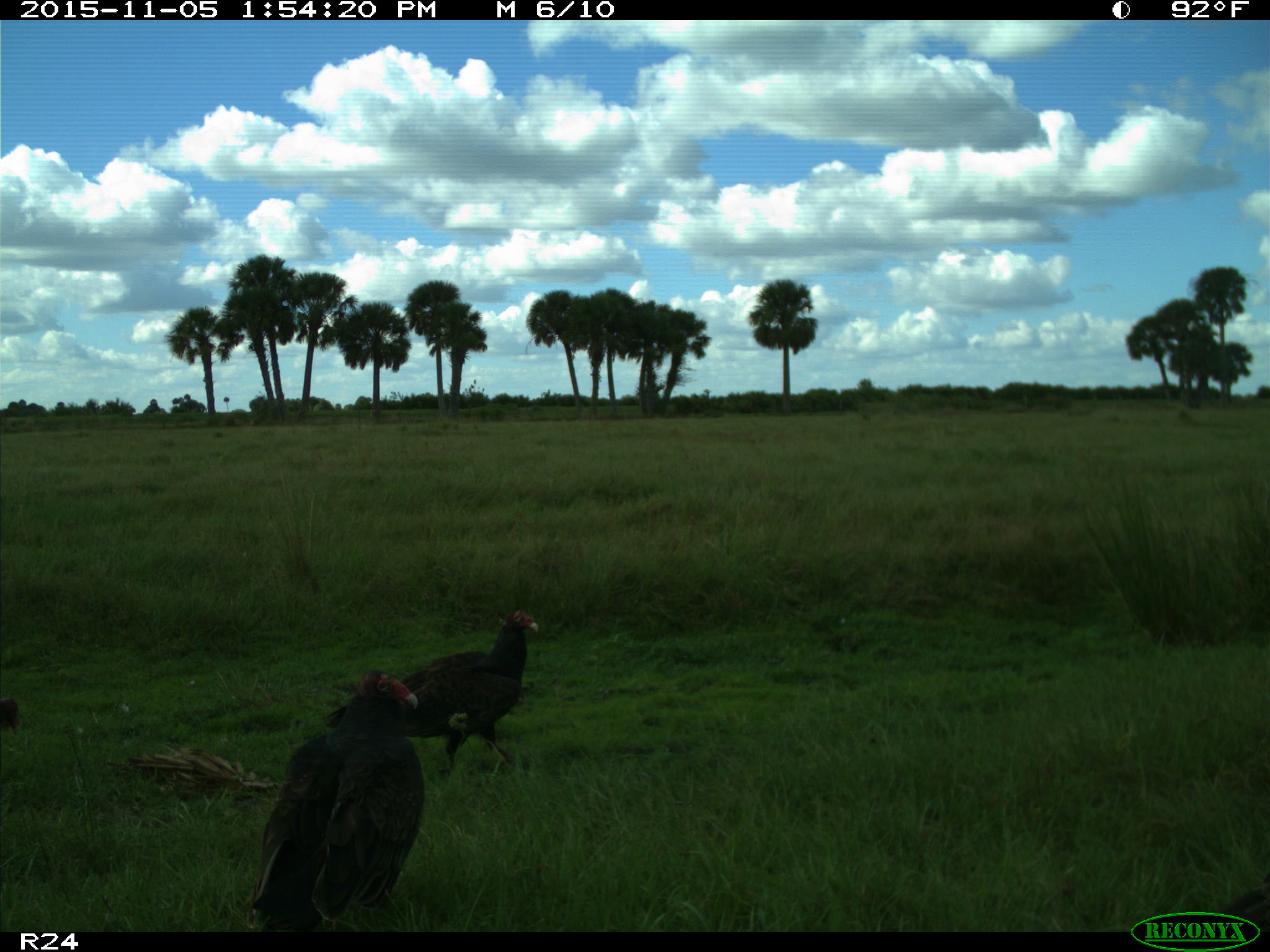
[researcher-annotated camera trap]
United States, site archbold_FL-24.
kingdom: Animalia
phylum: Chordata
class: Aves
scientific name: Aves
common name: birds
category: unidentified bird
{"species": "unidentified bird (birds) (Aves)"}